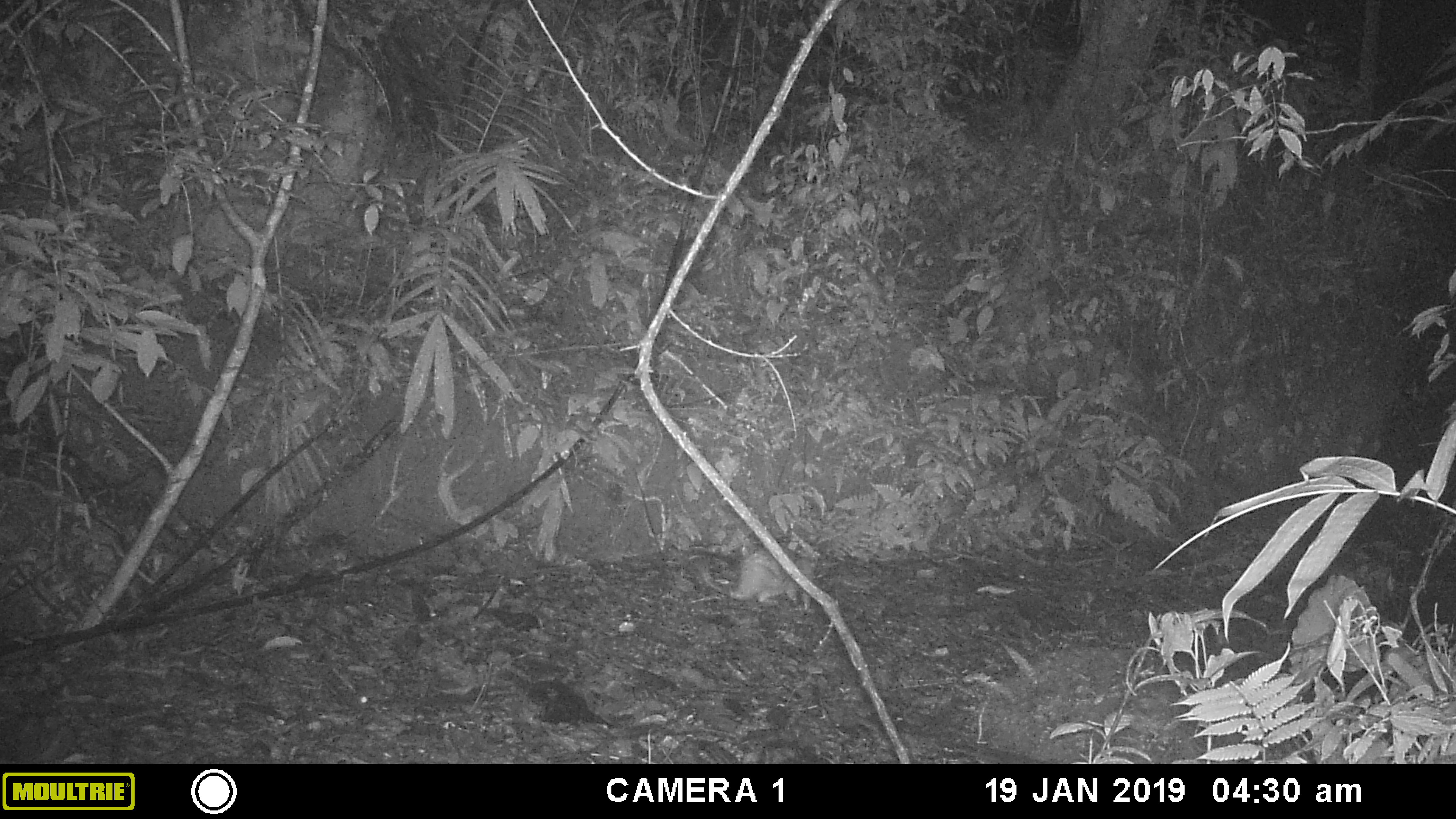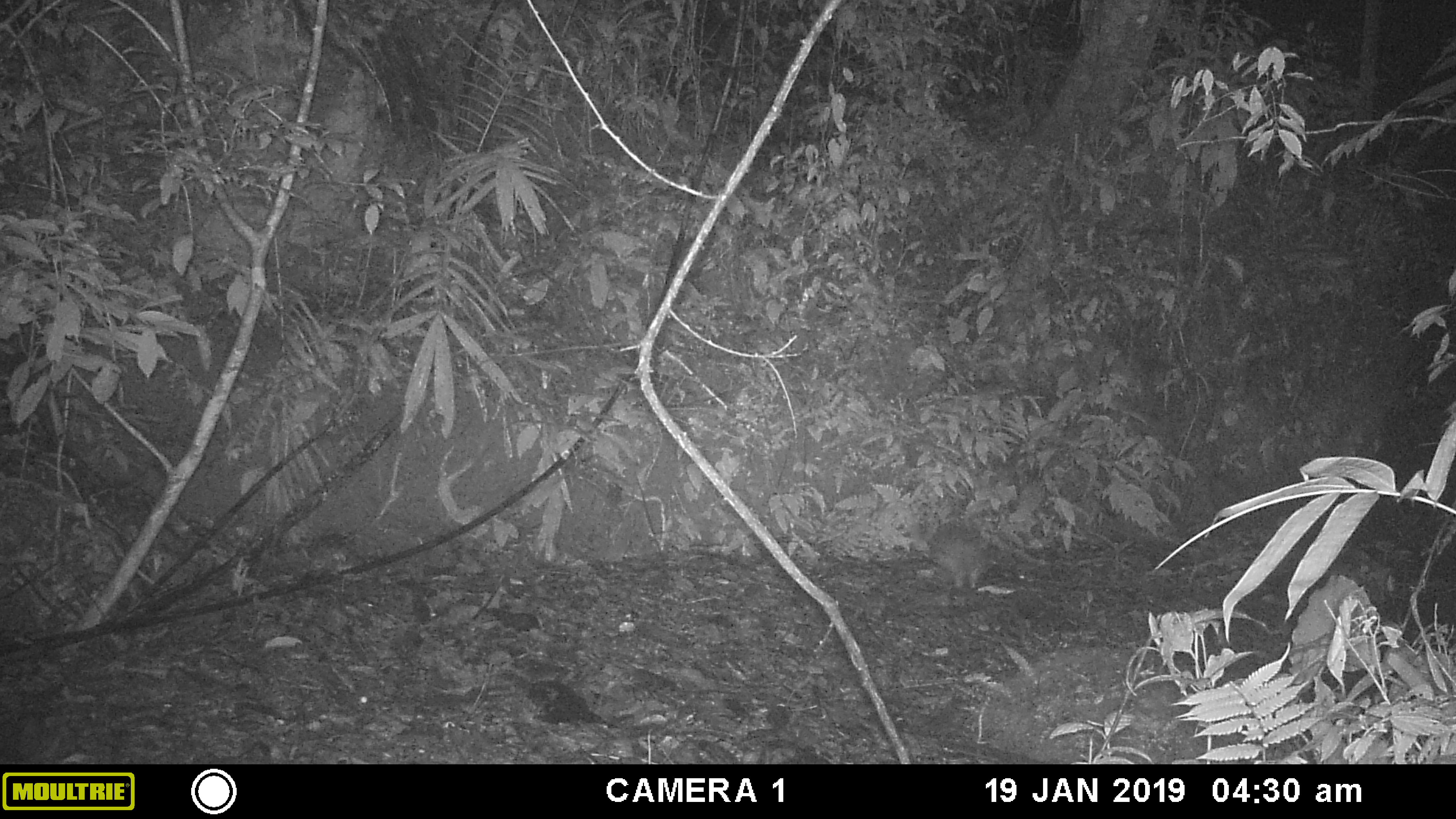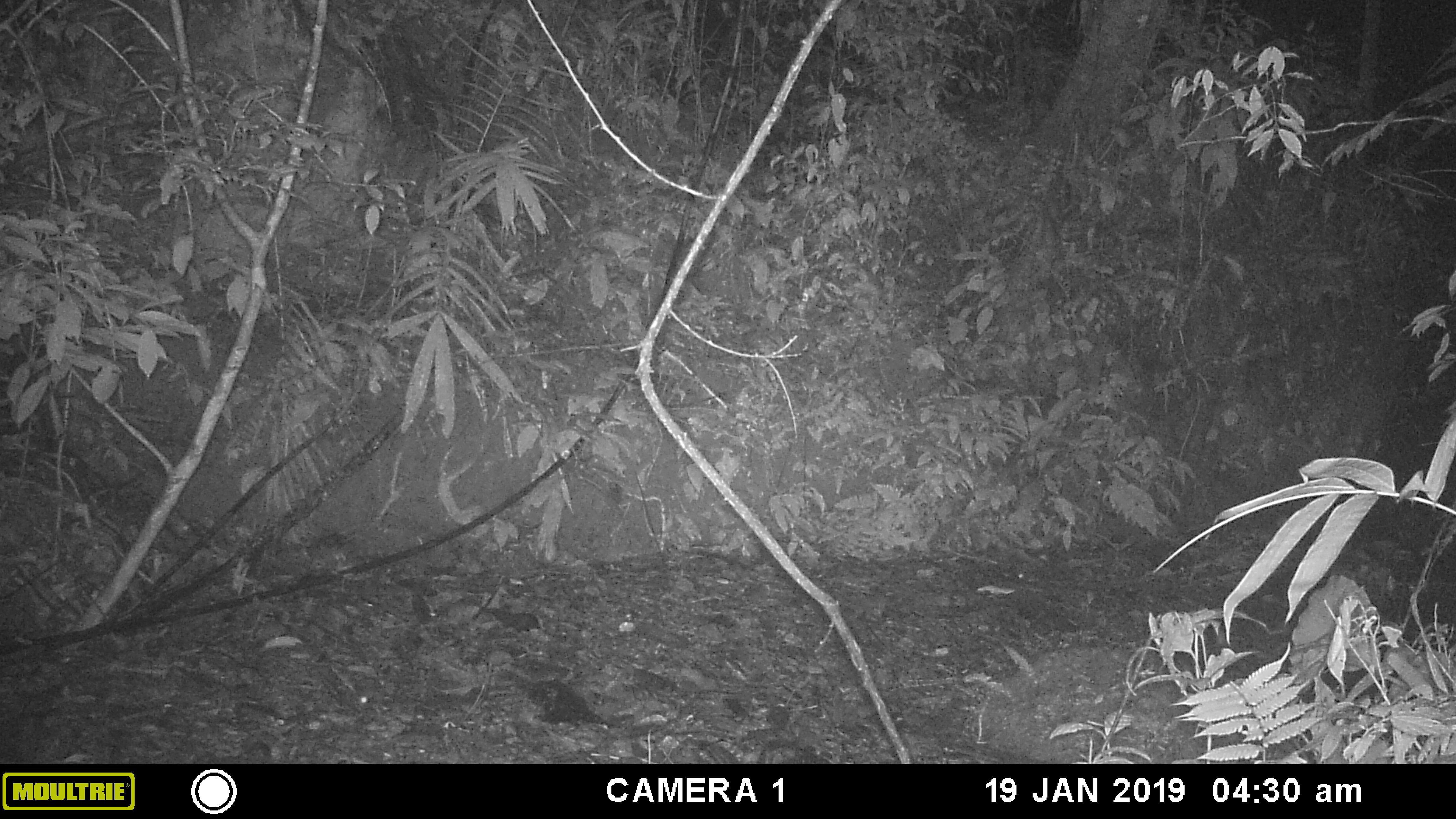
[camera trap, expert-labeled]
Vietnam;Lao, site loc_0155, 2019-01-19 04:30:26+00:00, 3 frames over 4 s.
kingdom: Animalia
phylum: Chordata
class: Mammalia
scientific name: Mammalia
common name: mammal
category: unidentified small mammal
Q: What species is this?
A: Unidentified small mammal (mammal) (Mammalia).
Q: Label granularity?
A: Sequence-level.